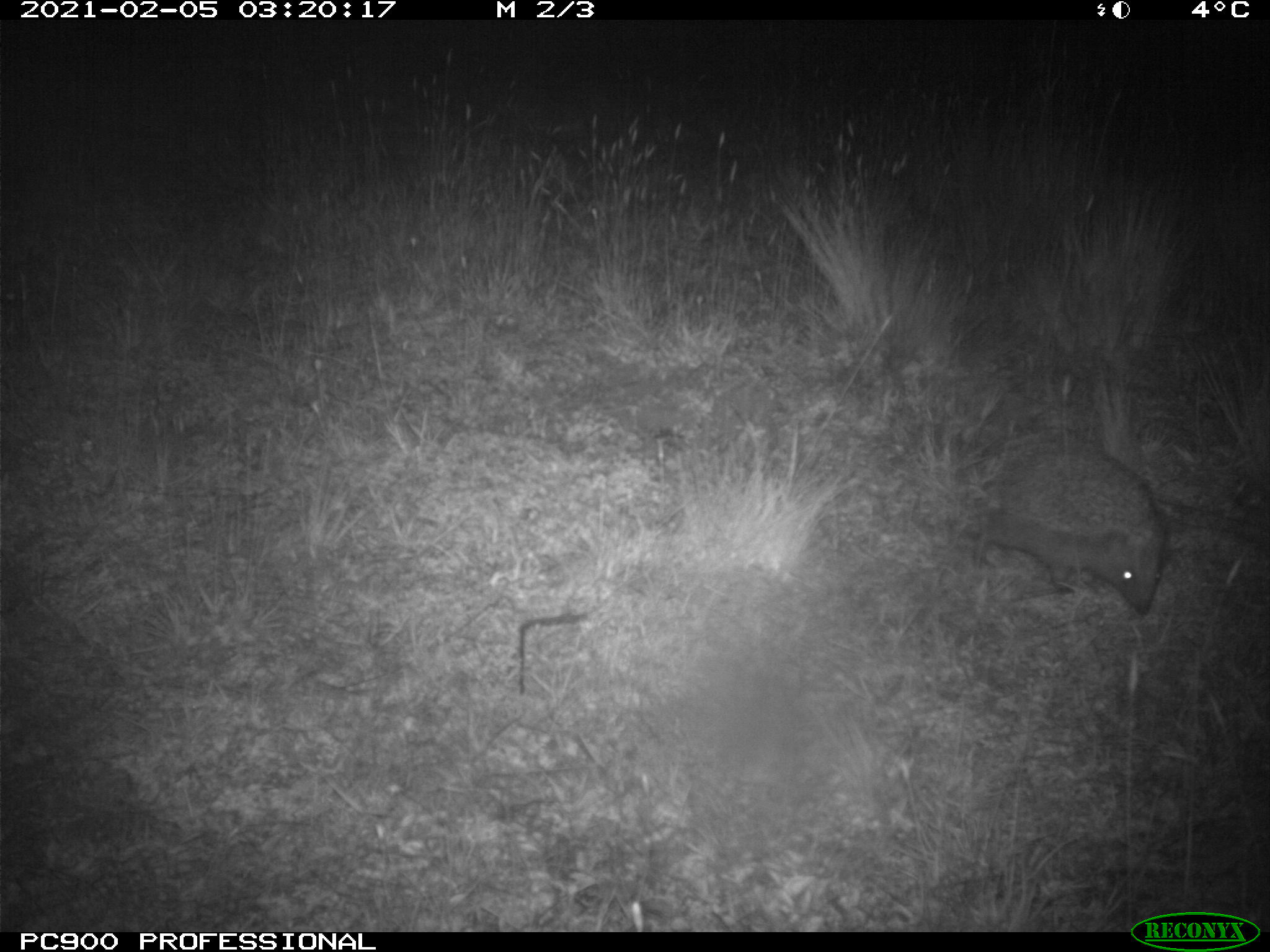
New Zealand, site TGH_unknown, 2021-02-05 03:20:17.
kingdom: Animalia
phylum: Chordata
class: Mammalia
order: Eulipotyphla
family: Erinaceidae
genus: Erinaceus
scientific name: Erinaceus europaeus europaeus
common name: european hedgehog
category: hedgehog